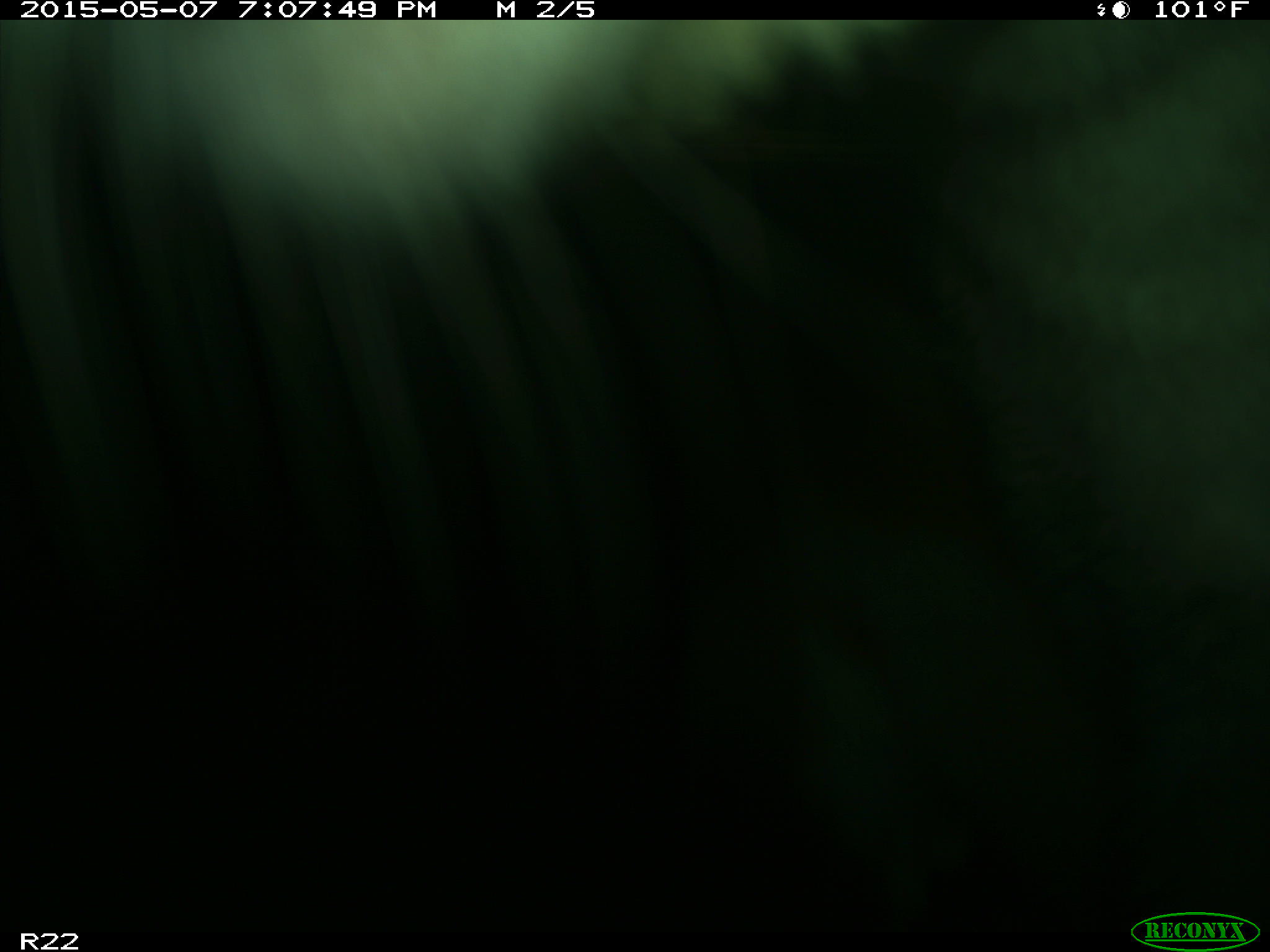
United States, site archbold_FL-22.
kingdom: Animalia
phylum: Chordata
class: Mammalia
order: Artiodactyla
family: Bovidae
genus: Bos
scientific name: Bos taurus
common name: domestic cow